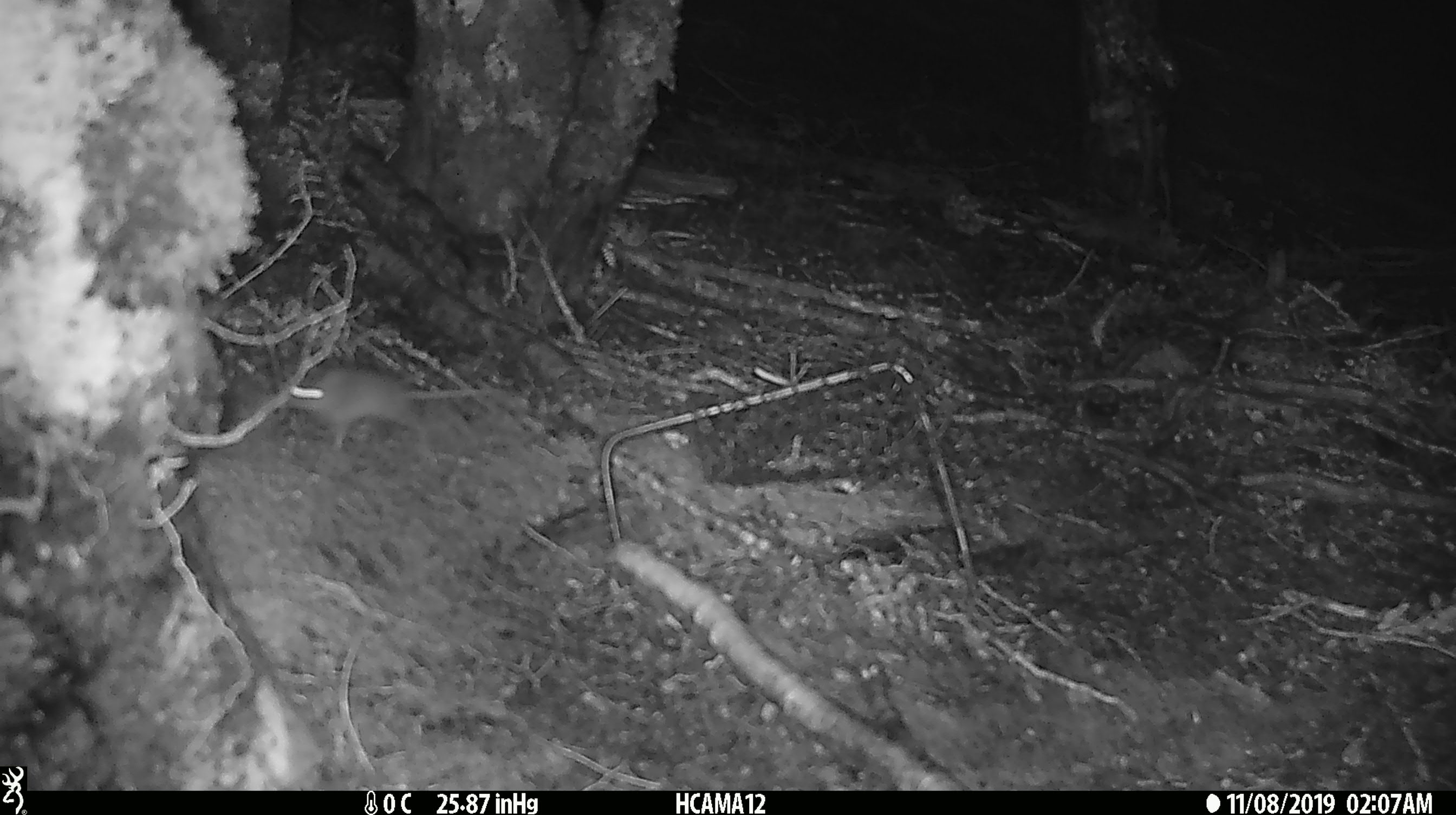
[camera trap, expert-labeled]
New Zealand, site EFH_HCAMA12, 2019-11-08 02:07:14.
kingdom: Animalia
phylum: Chordata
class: Mammalia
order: Rodentia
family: Muridae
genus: Mus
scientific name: Mus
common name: mouse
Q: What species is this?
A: Mouse (Mus).